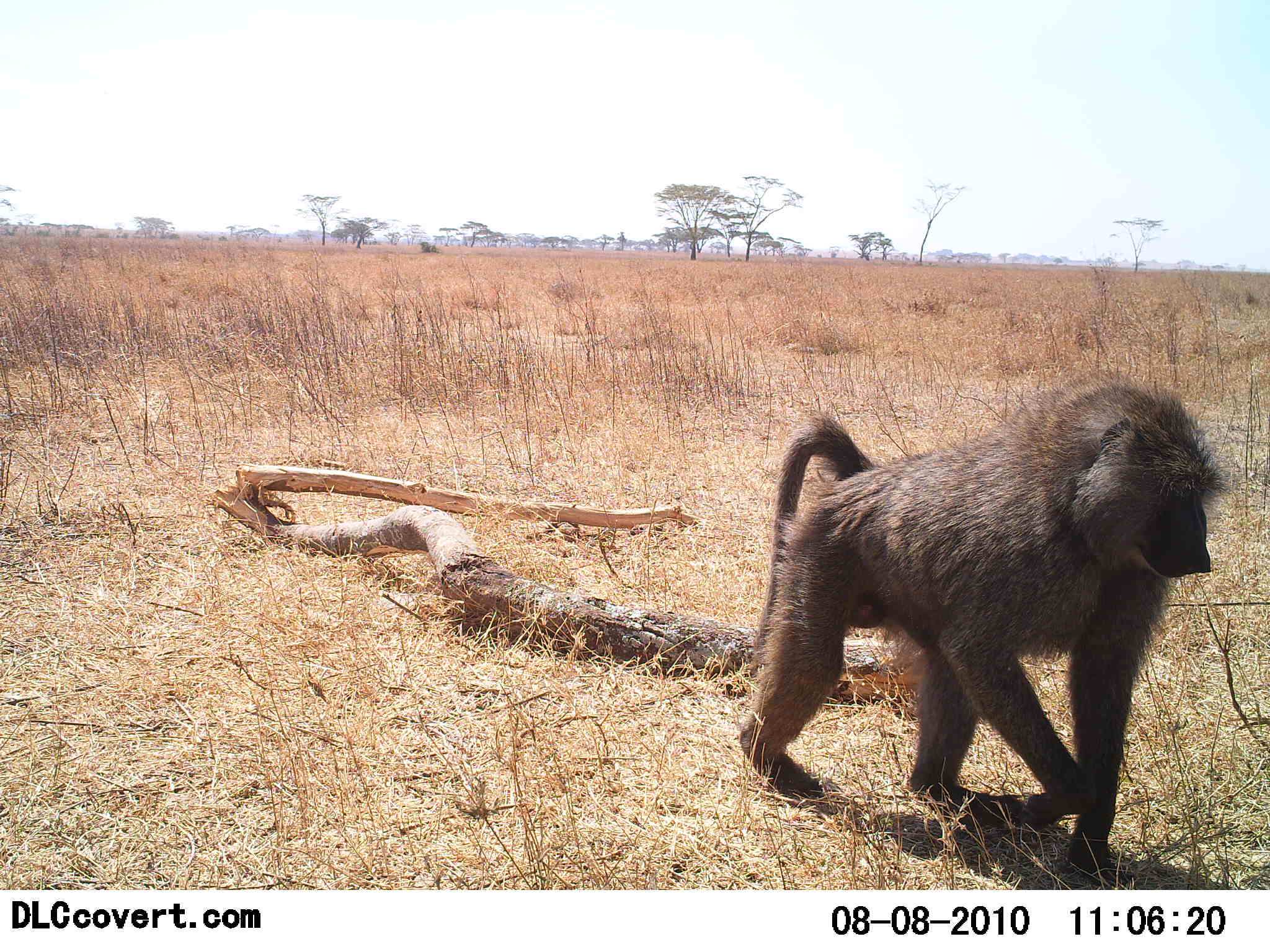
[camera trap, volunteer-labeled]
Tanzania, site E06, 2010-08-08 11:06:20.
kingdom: Animalia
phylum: Chordata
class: Mammalia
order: Primates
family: Cercopithecidae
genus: Papio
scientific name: Papio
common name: baboon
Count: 1.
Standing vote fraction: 5%.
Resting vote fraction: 0%.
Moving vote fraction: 95%.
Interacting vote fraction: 0%.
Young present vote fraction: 0%.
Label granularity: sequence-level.